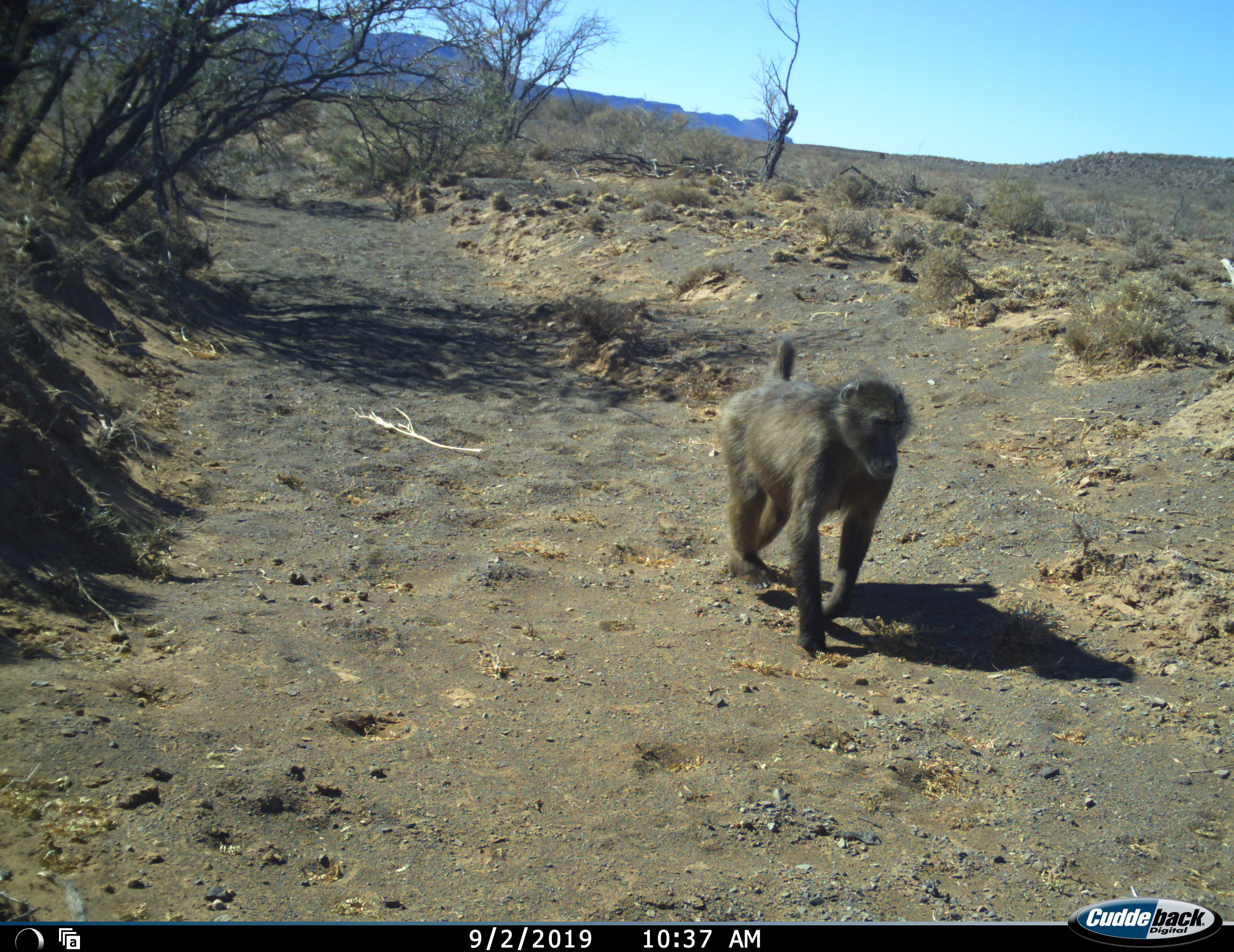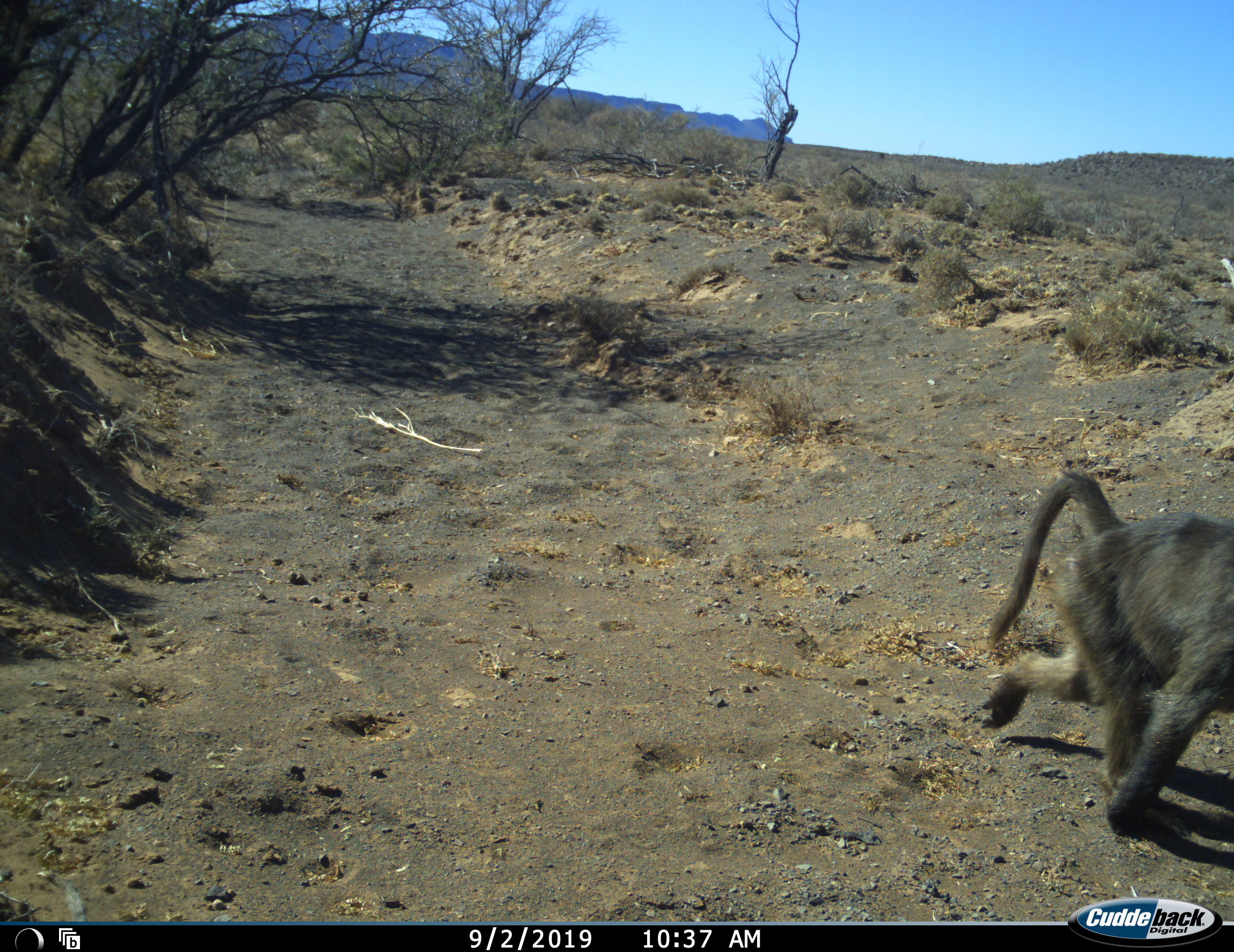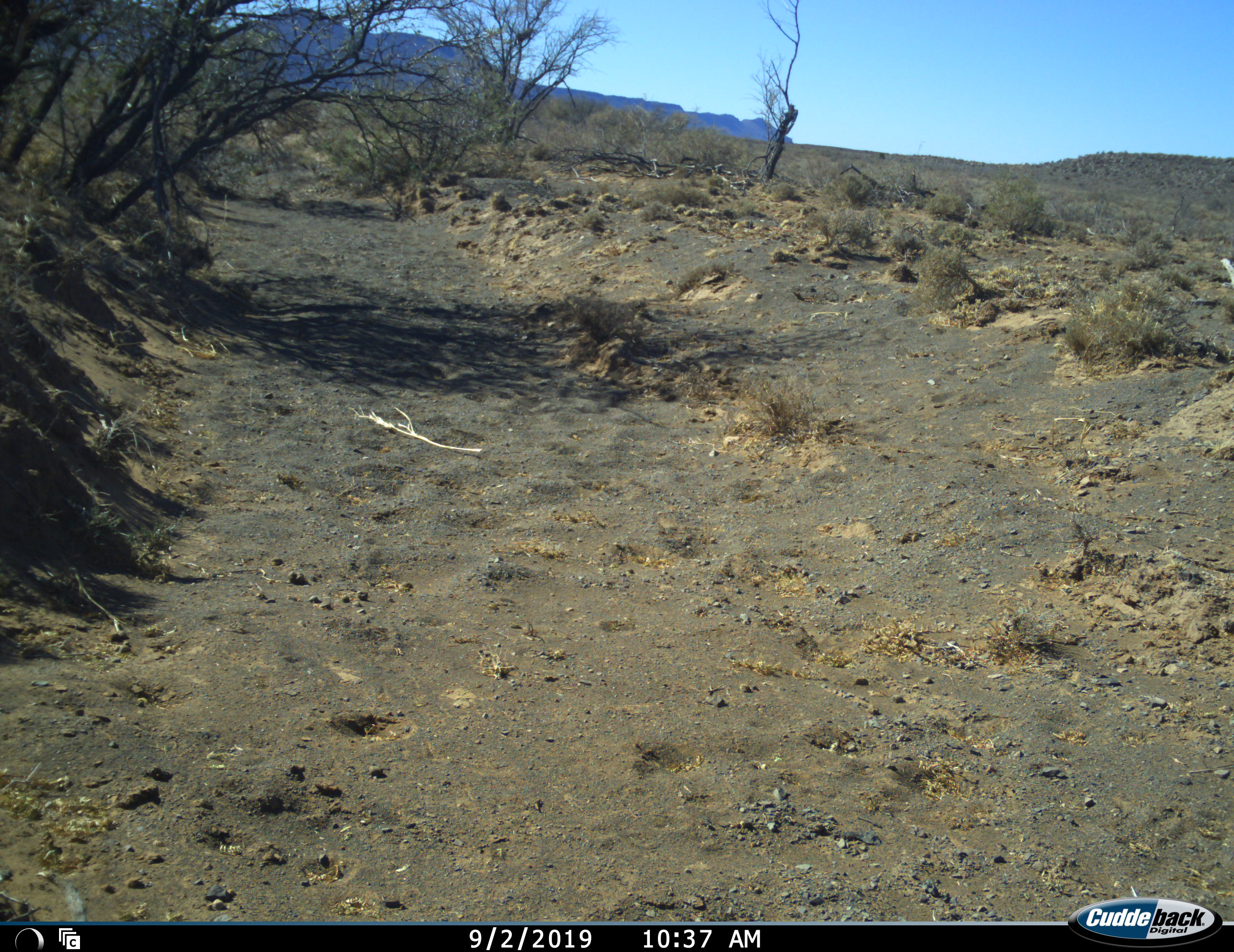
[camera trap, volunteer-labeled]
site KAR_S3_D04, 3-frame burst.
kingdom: Animalia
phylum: Chordata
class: Mammalia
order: Primates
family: Cercopithecidae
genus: Papio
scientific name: Papio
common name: baboon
Baboon (Papio), count 1. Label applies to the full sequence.